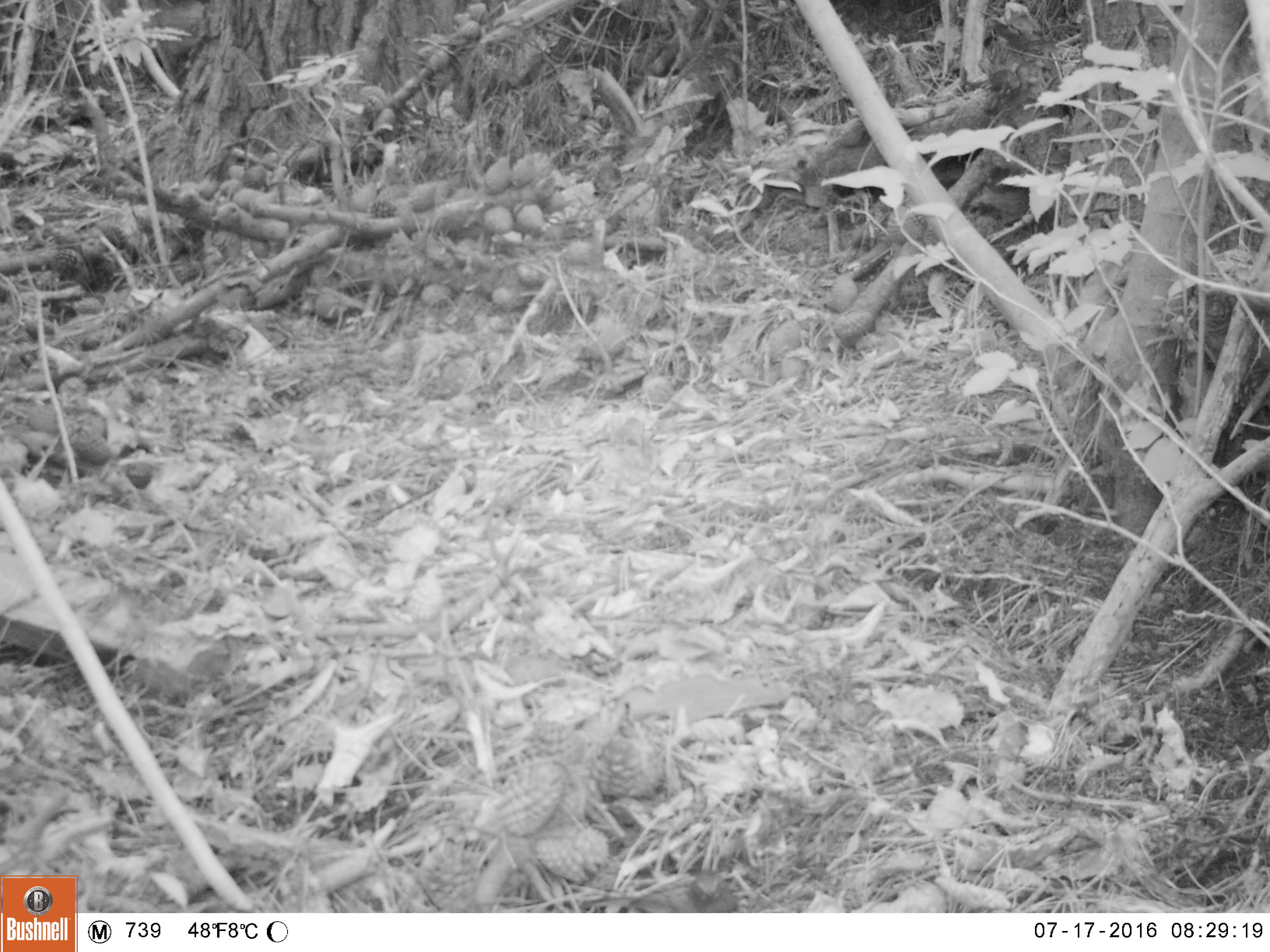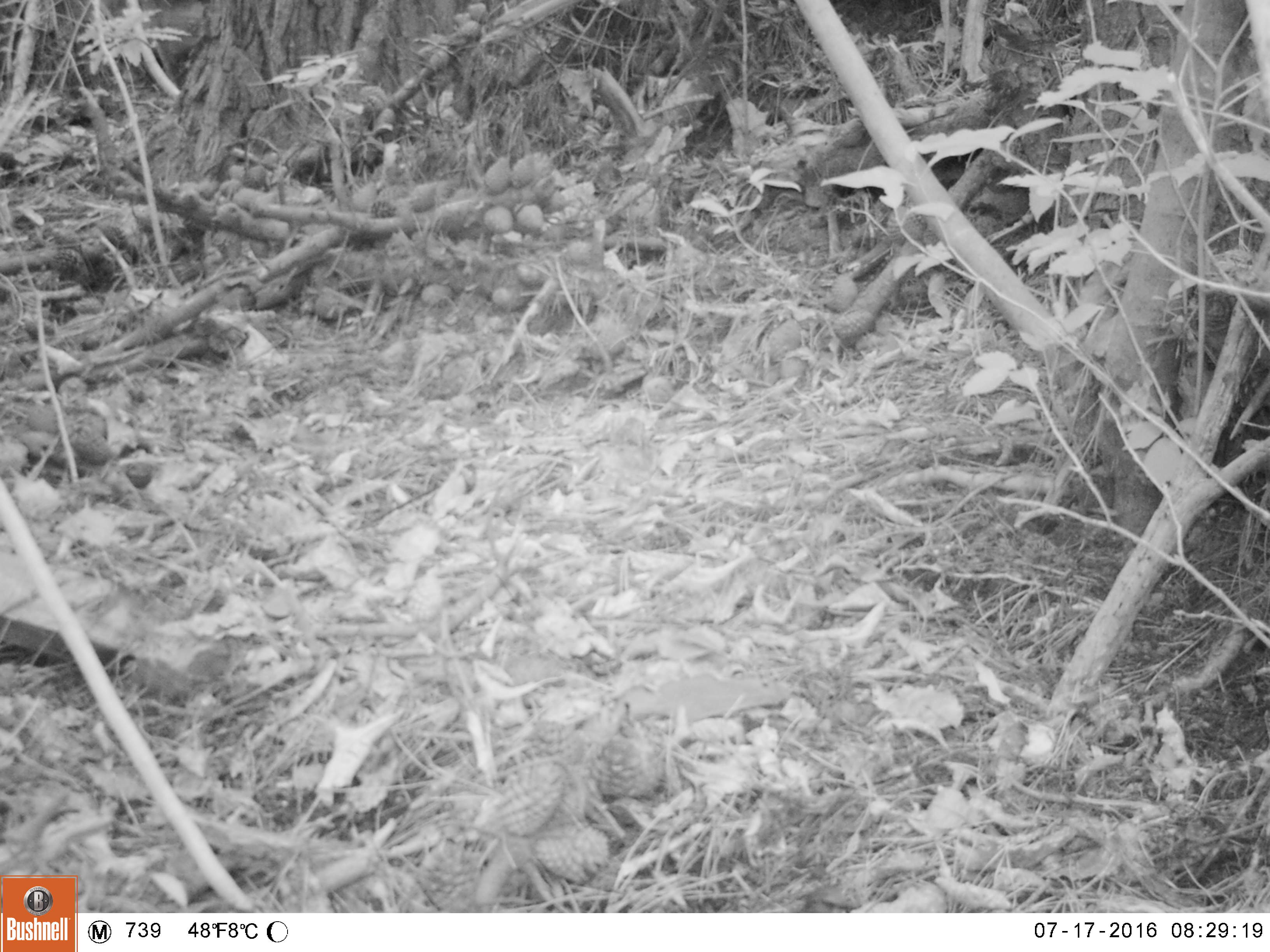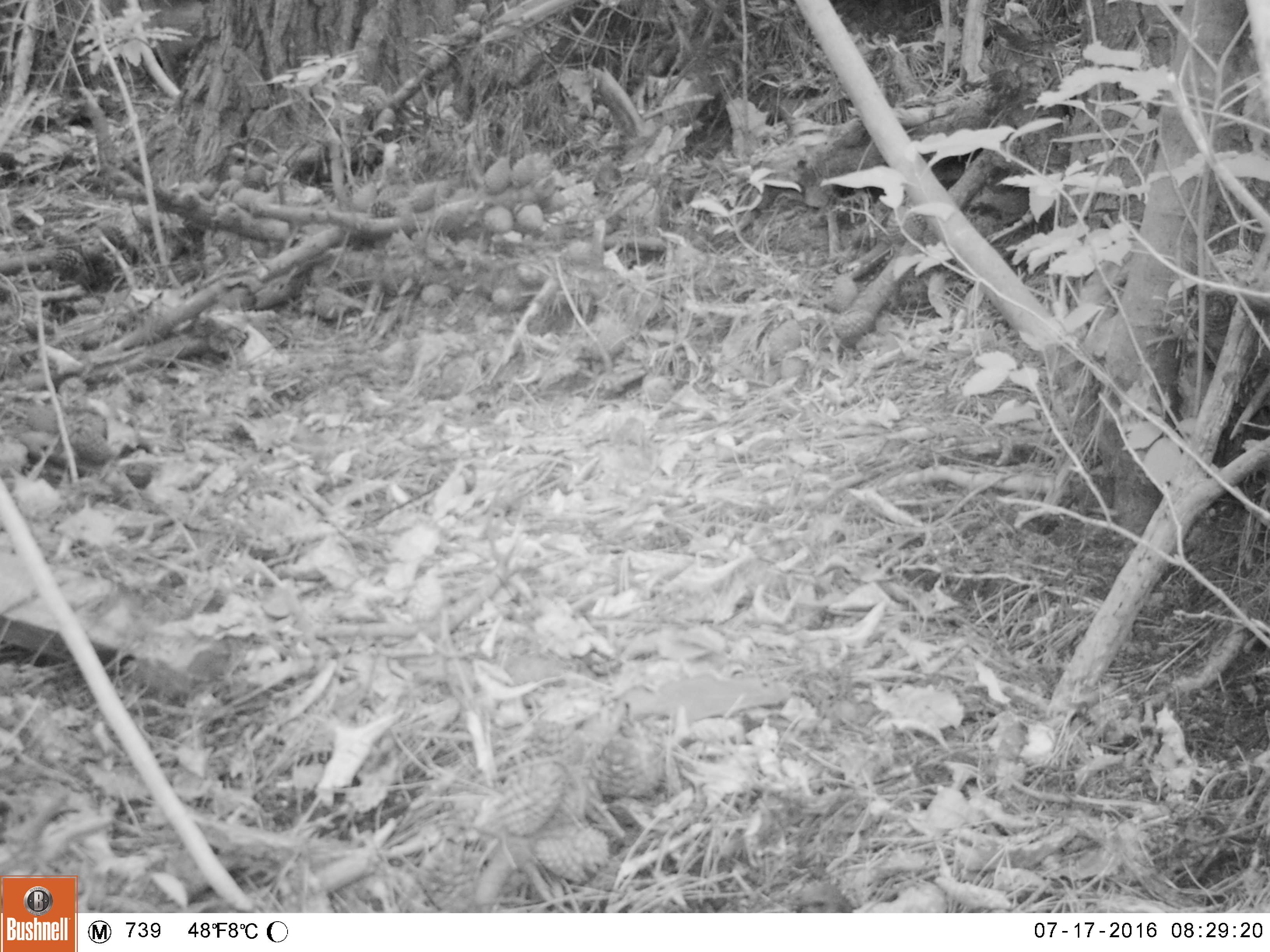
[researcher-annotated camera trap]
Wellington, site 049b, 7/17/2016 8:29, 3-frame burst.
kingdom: Animalia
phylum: Chordata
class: Aves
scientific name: Aves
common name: bird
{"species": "bird (Aves)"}